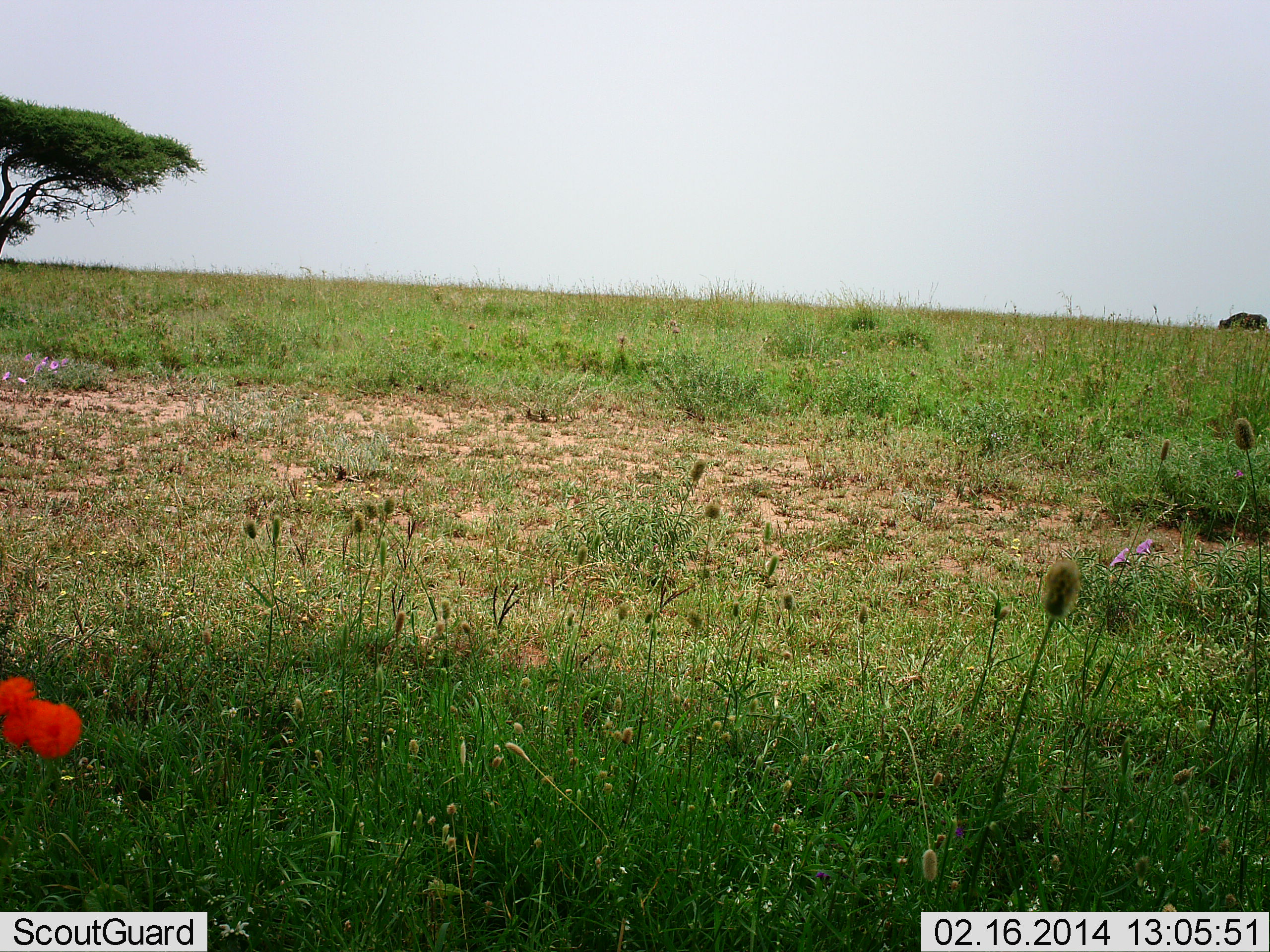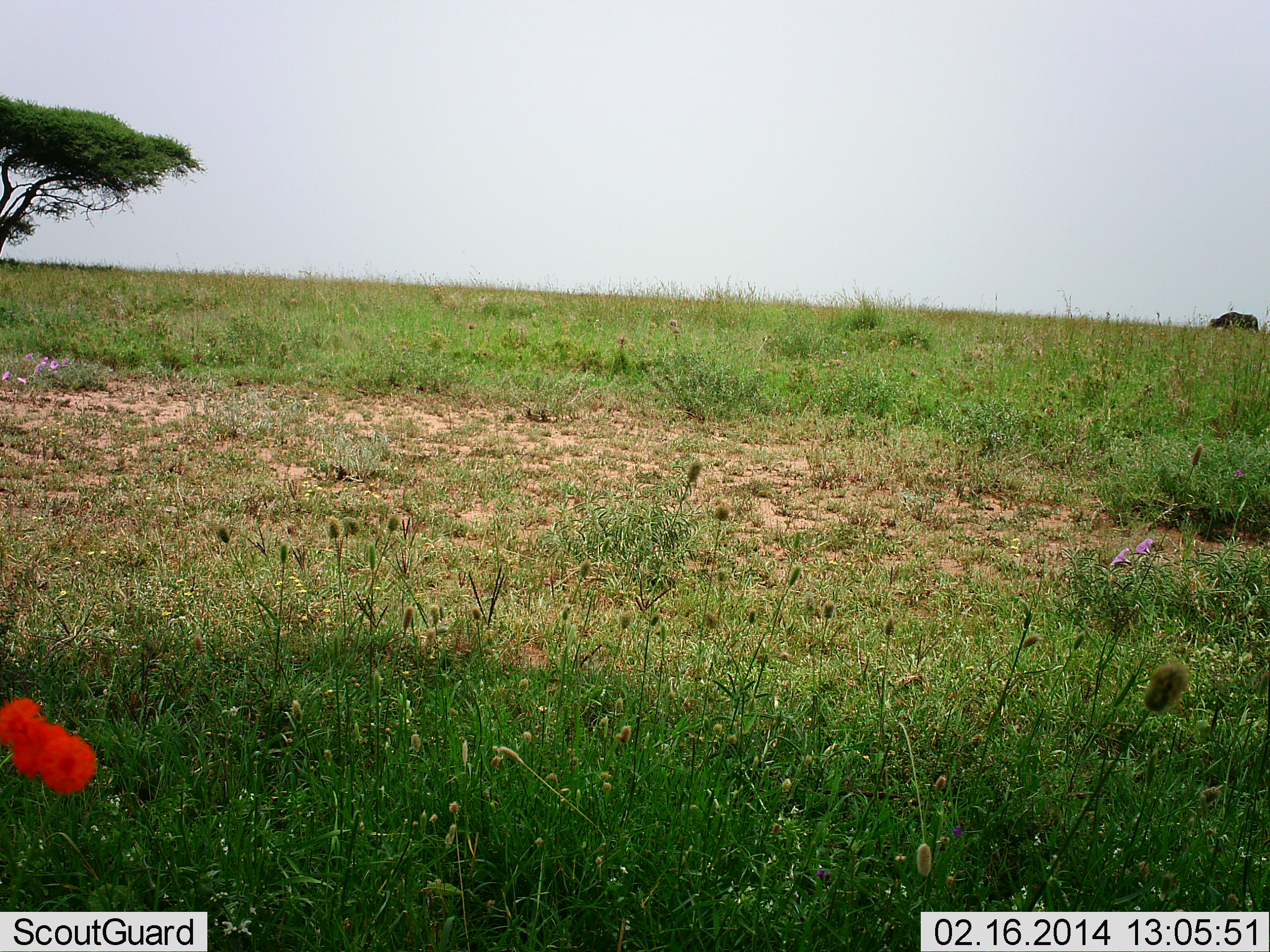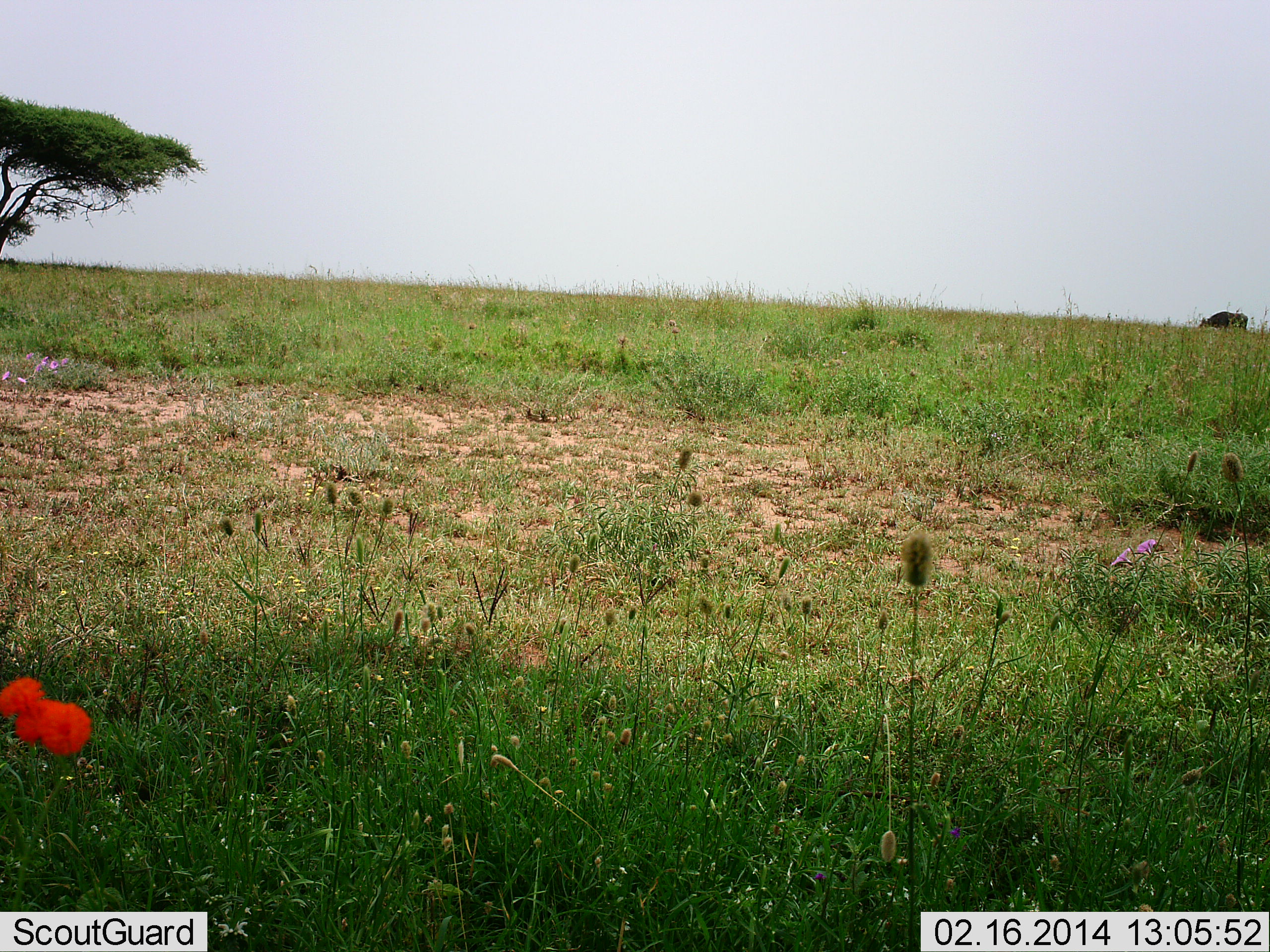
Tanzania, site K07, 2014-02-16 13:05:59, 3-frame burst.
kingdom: Animalia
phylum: Chordata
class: Mammalia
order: Artiodactyla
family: Bovidae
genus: Connochaetes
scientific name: Connochaetes taurinus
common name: blue wildebeest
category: wildebeest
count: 1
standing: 0%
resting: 0%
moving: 100%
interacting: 0%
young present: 0%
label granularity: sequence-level